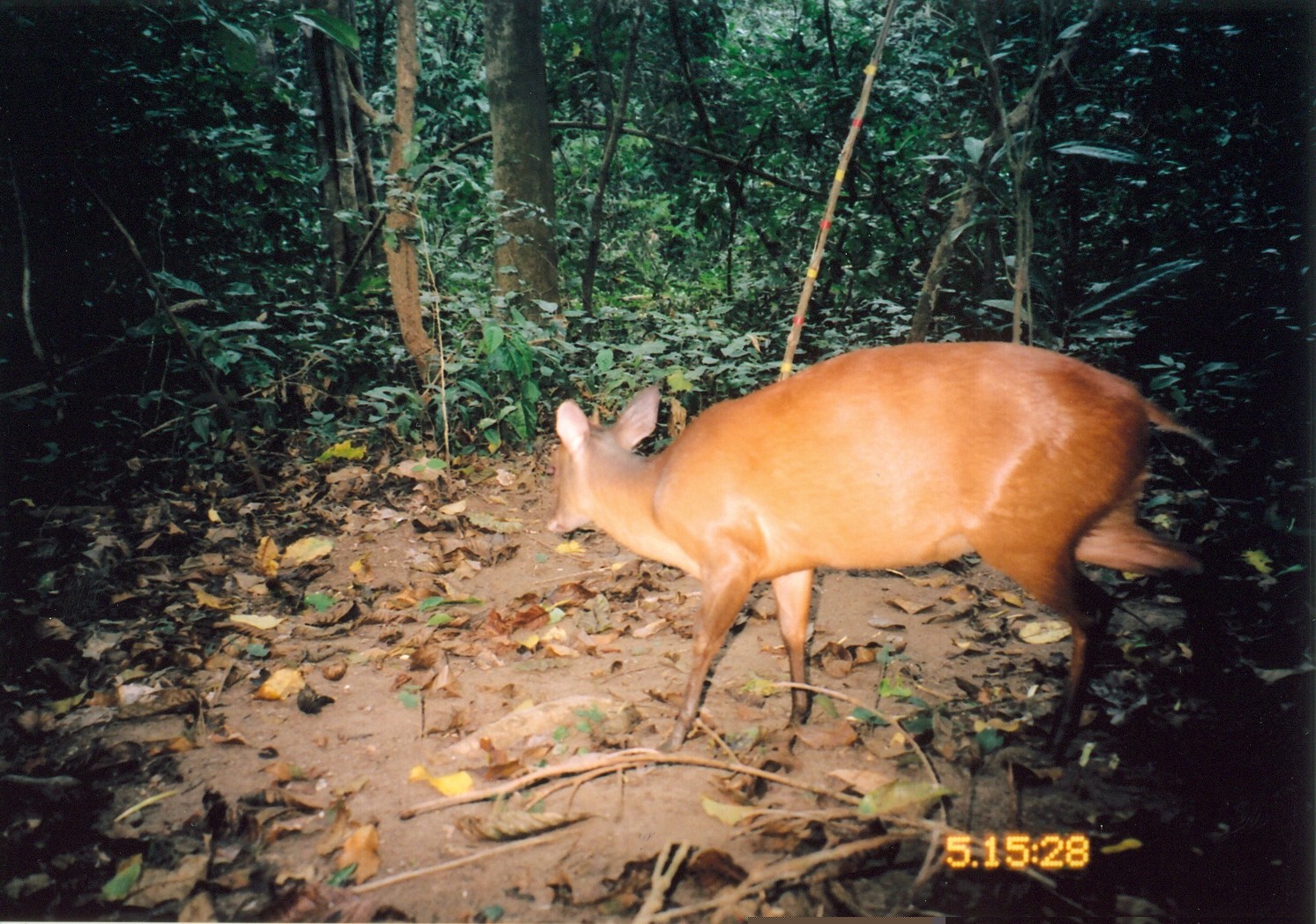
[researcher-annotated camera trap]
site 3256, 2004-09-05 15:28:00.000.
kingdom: Animalia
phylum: Chordata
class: Mammalia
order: Artiodactyla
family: Bovidae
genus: Cephalophus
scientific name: Cephalophus harveyi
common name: harvey's duiker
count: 1